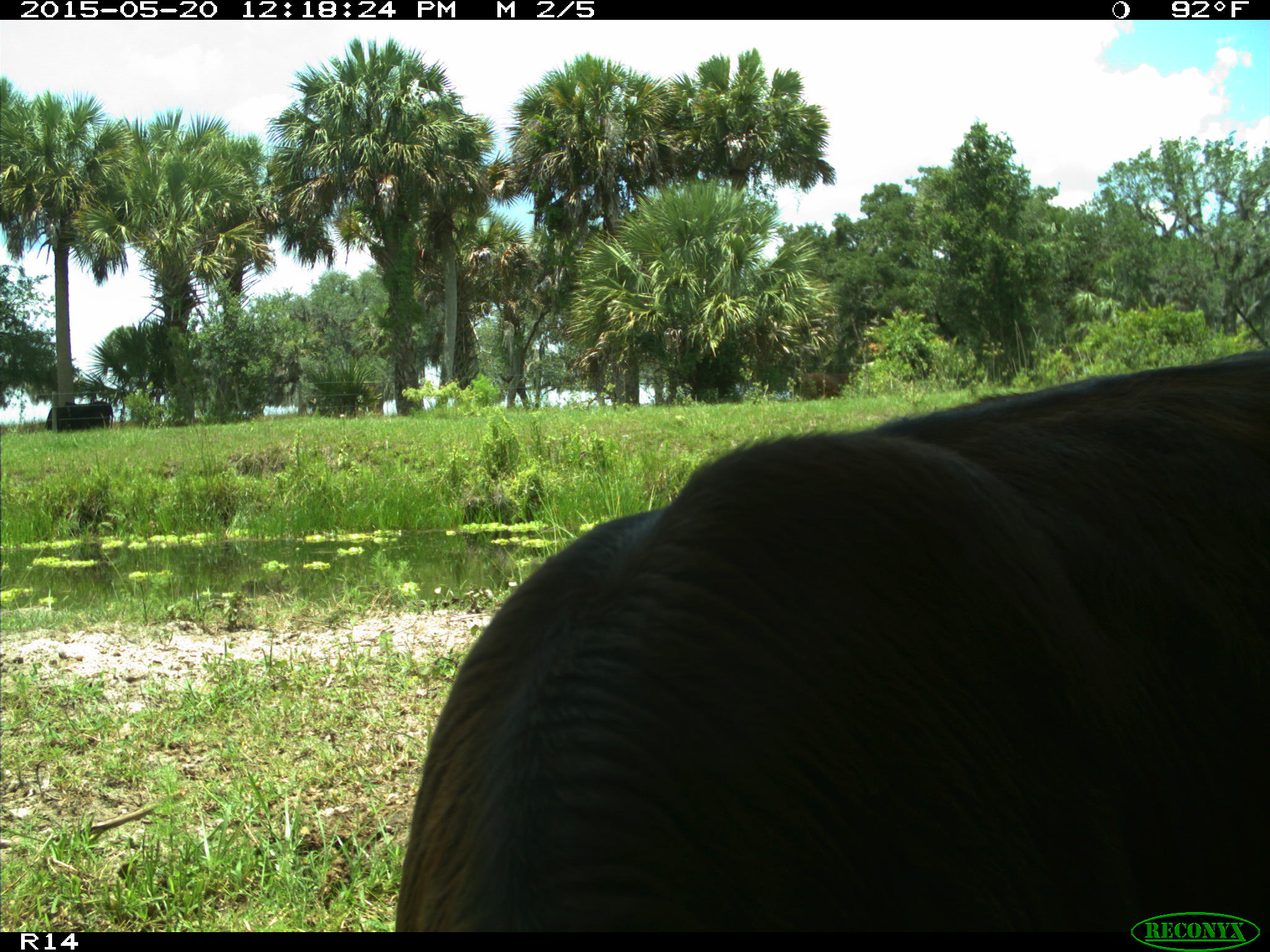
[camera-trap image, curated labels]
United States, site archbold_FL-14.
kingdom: Animalia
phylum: Chordata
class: Mammalia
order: Artiodactyla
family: Bovidae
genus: Bos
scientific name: Bos taurus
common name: domestic cow